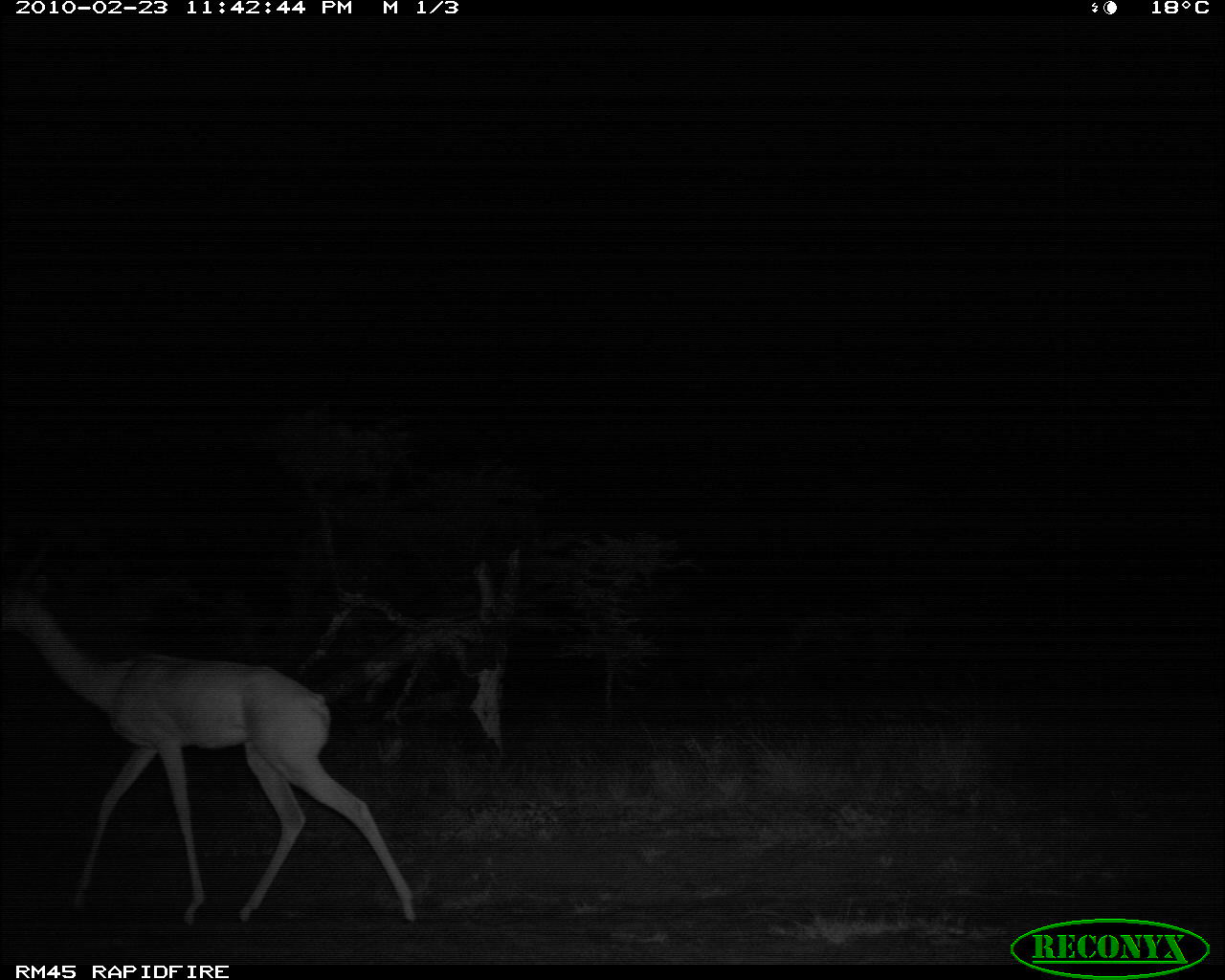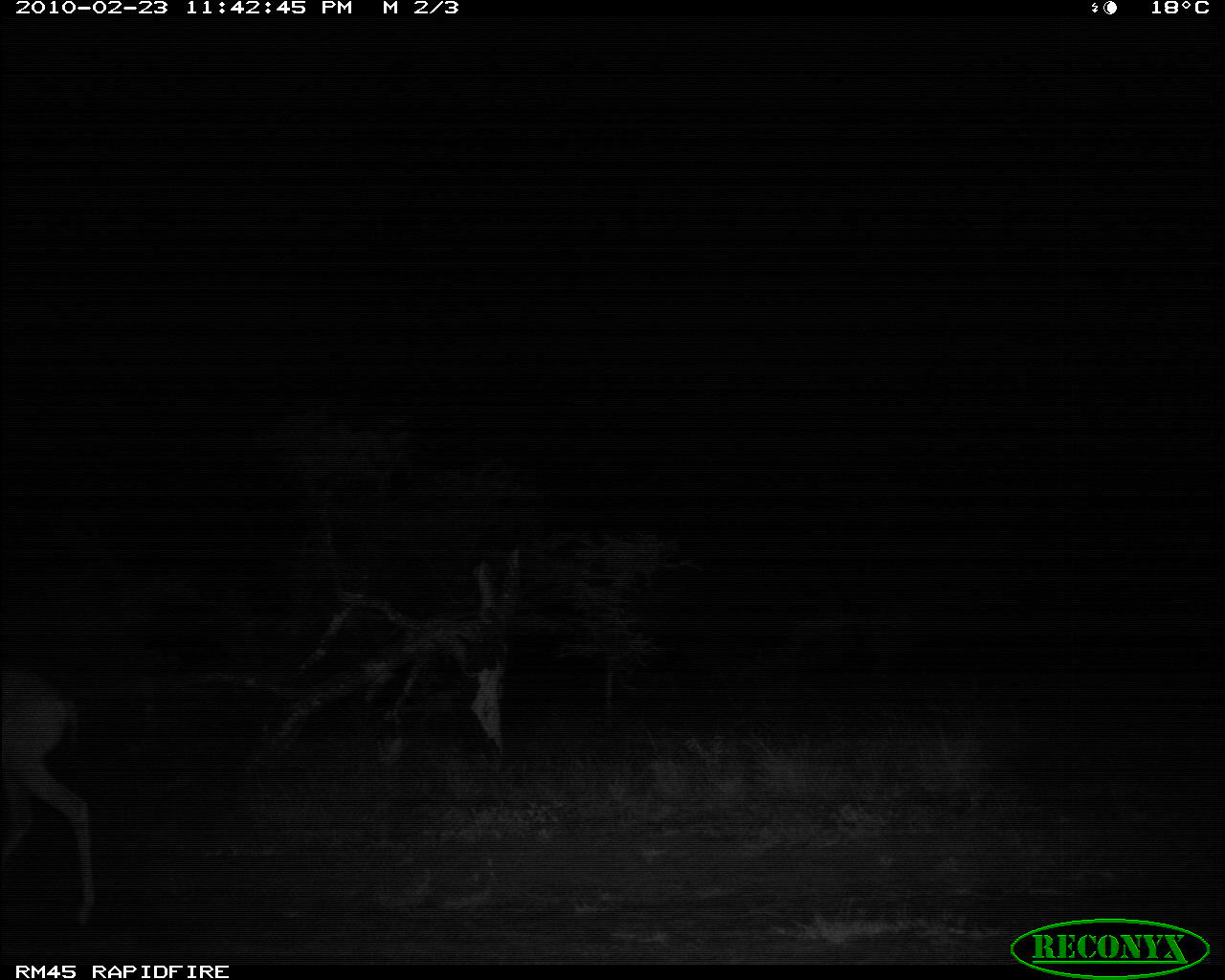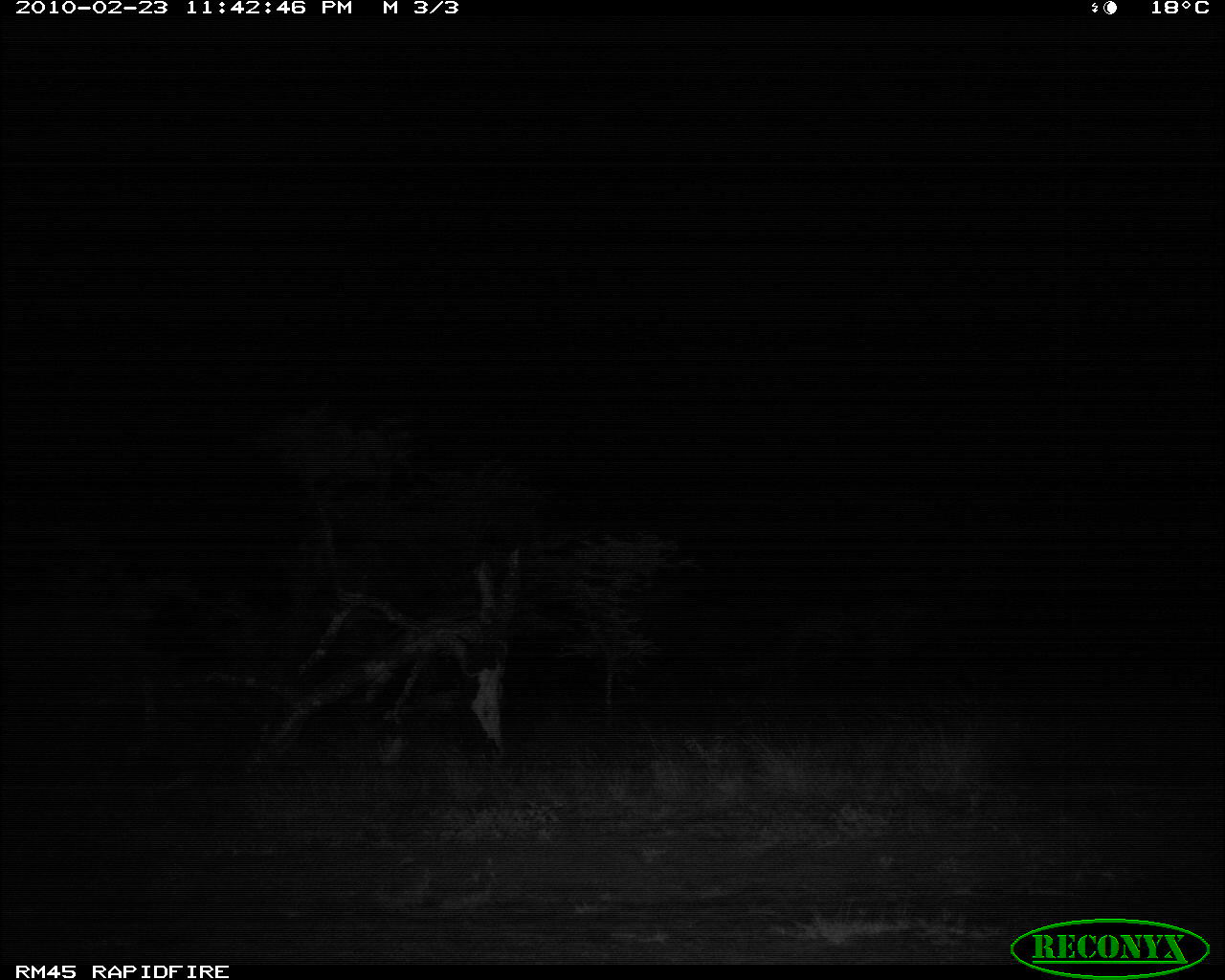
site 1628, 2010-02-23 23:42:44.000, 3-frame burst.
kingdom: Animalia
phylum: Chordata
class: Mammalia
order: Artiodactyla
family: Bovidae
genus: Litocranius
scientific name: Litocranius walleri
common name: gerenuk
Litocranius walleri (gerenuk), count 1.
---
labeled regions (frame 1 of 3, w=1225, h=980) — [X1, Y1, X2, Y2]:
litocranius walleri: [1, 533, 421, 930]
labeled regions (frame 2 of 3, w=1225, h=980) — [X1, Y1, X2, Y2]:
litocranius walleri: [0, 661, 97, 929]